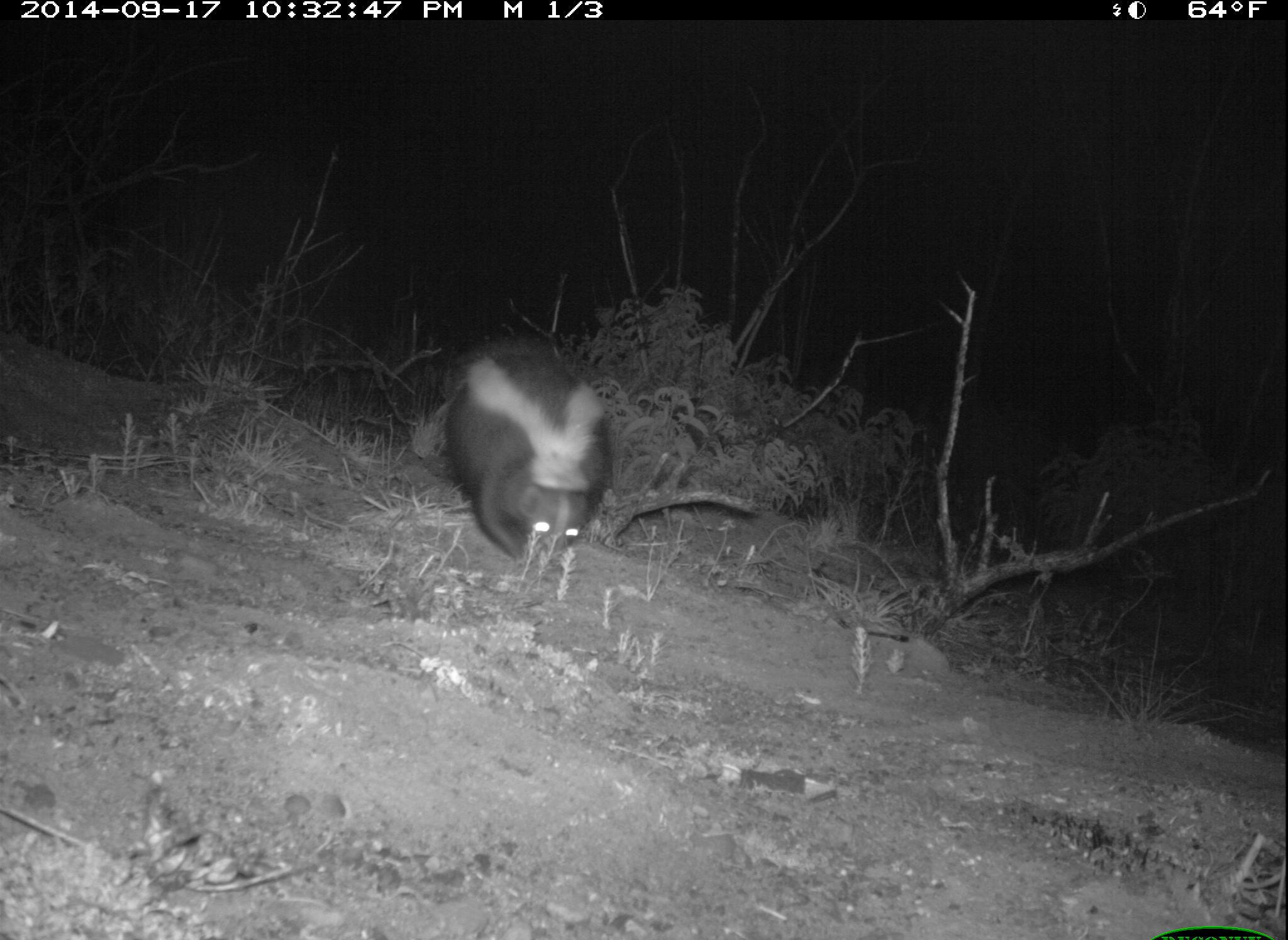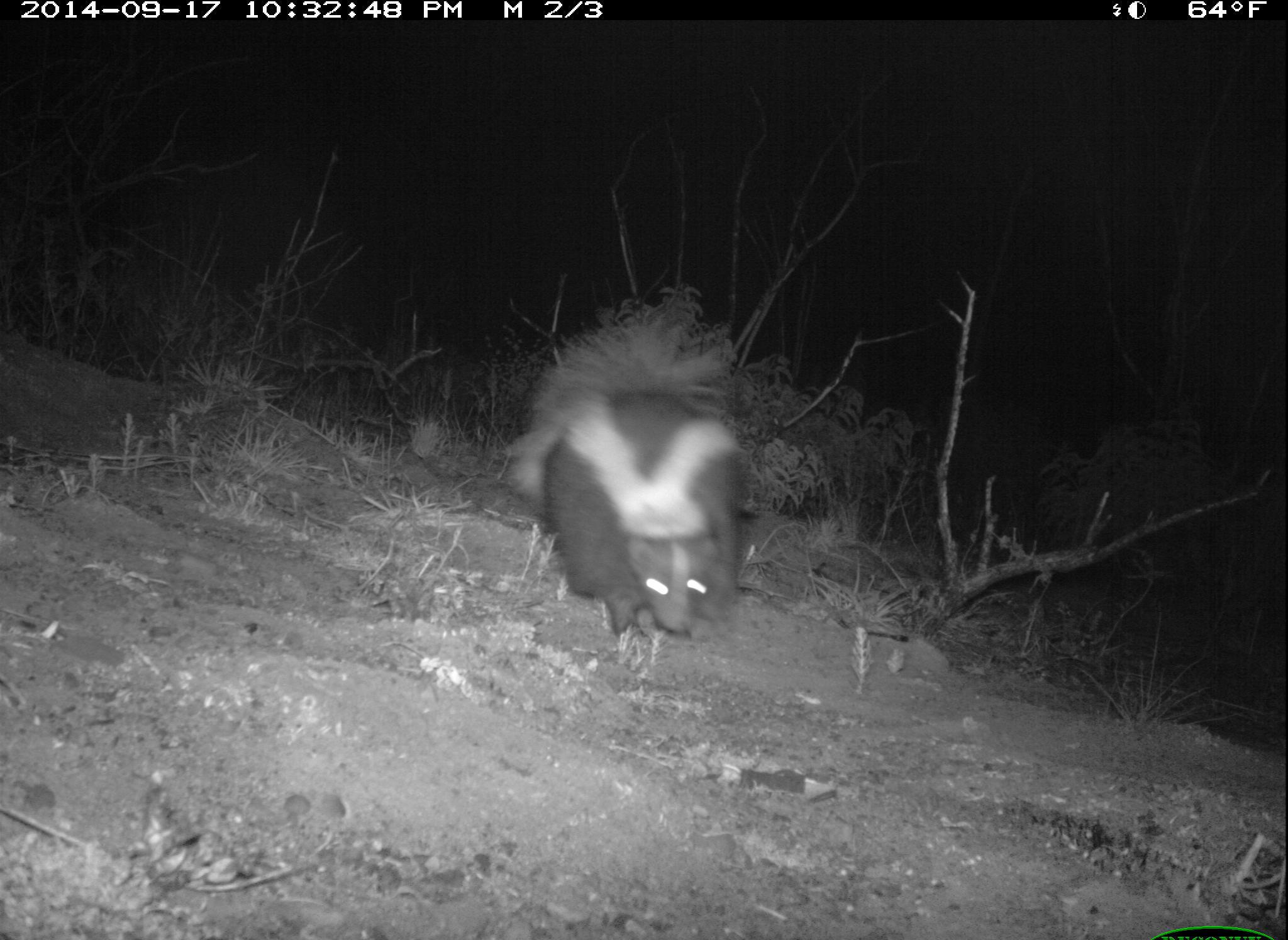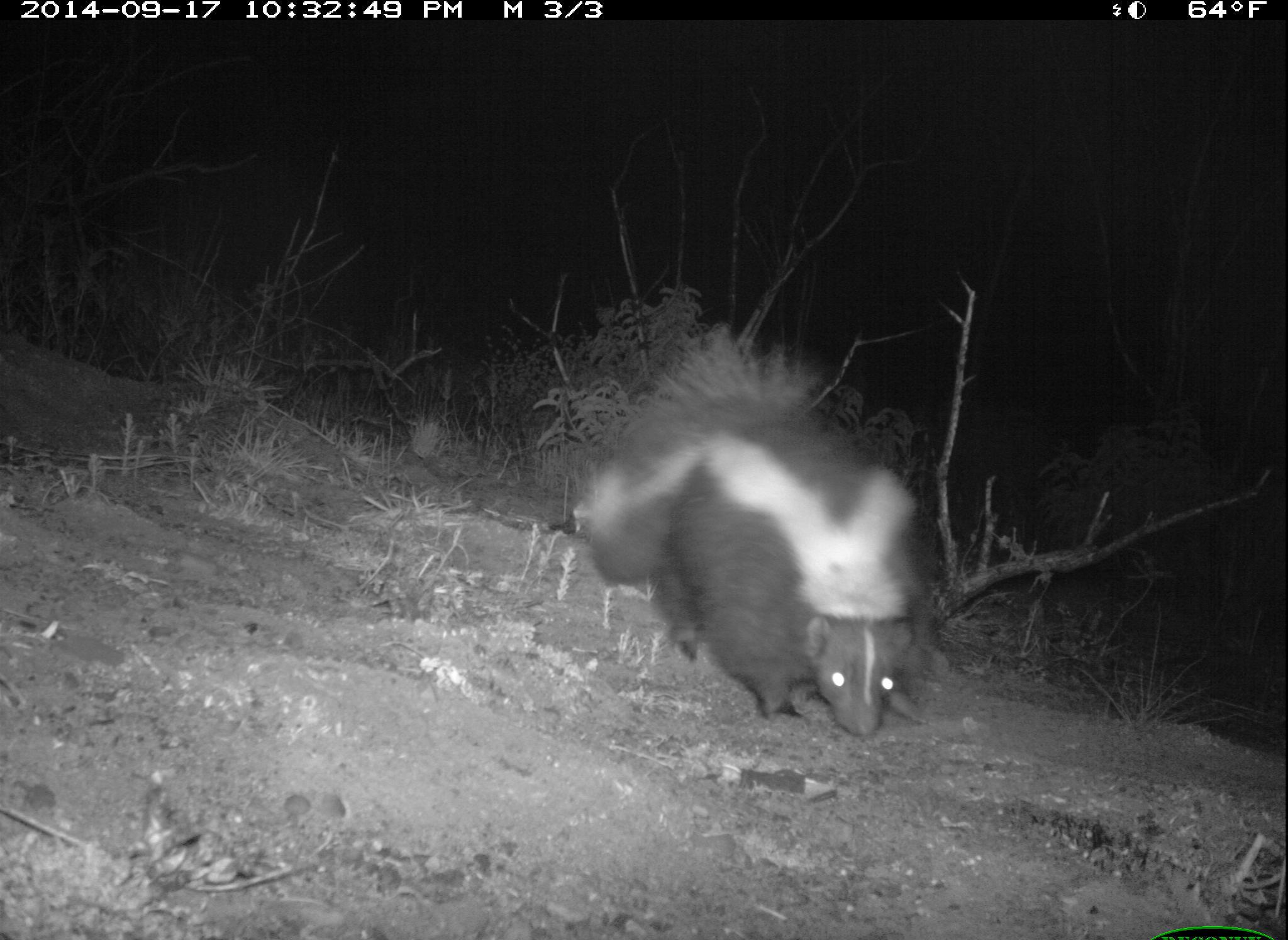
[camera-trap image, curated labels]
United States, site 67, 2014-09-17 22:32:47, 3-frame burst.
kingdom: Animalia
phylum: Chordata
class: Mammalia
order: Carnivora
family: Mephitidae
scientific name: Mephitidae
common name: skunk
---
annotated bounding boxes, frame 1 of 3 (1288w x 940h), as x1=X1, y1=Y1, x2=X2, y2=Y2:
skunk: x1=425, y1=333, x2=613, y2=559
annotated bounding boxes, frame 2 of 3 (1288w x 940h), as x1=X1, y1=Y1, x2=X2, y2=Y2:
skunk: x1=506, y1=321, x2=738, y2=638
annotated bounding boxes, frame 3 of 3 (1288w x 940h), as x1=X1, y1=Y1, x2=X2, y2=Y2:
skunk: x1=568, y1=340, x2=935, y2=738